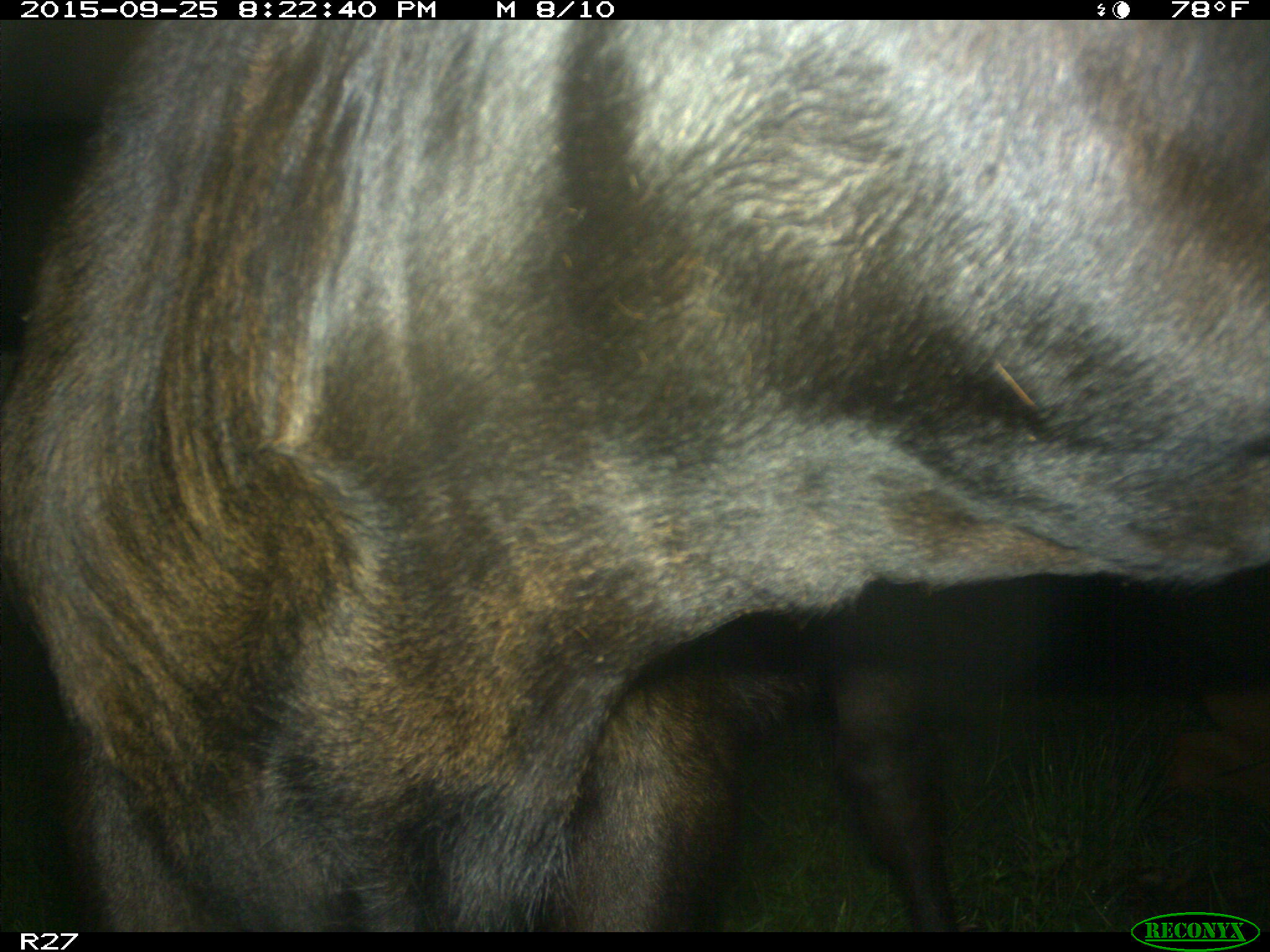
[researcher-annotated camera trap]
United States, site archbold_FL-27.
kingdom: Animalia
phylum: Chordata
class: Mammalia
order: Artiodactyla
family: Bovidae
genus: Bos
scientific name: Bos taurus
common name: domestic cow